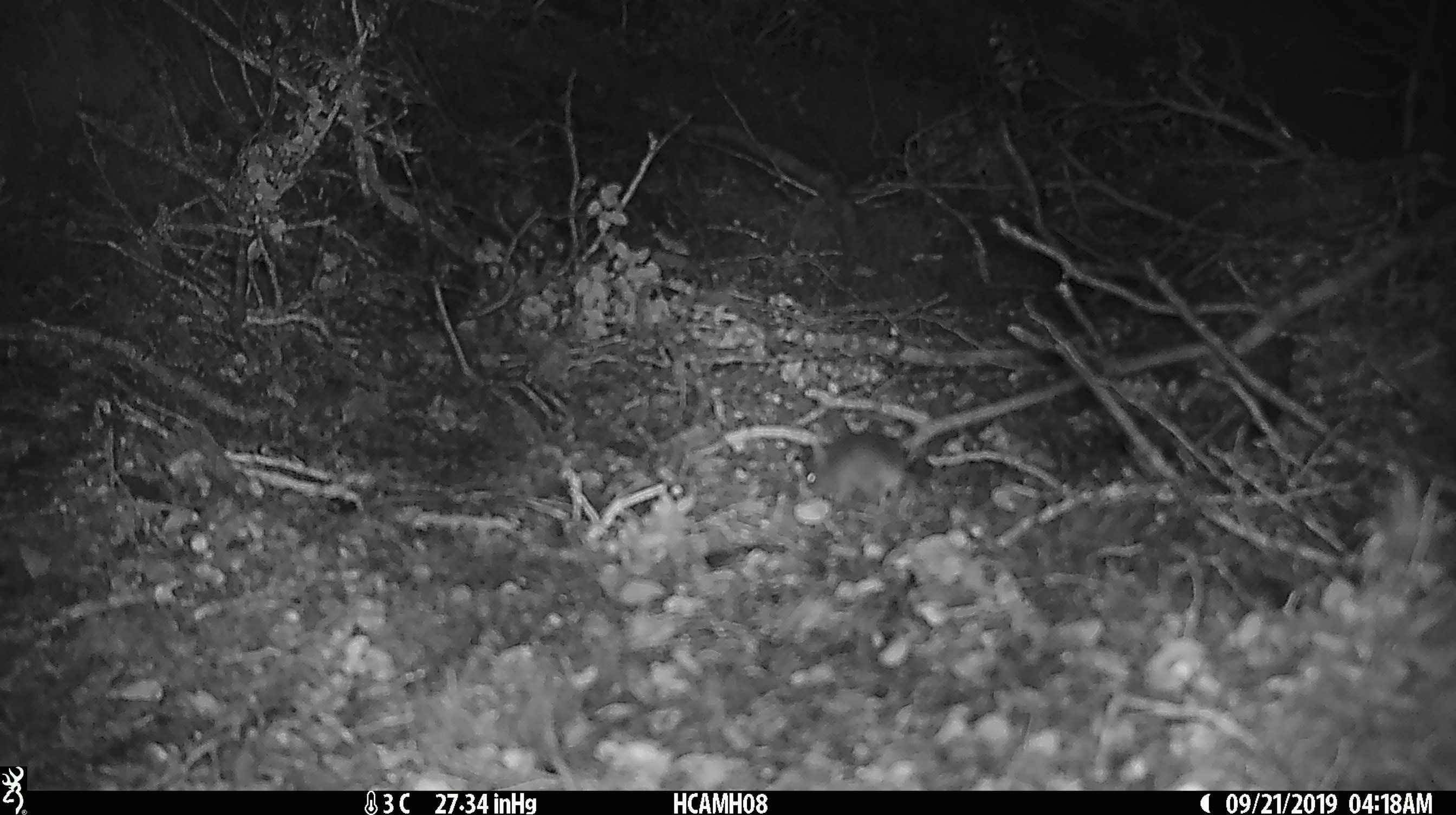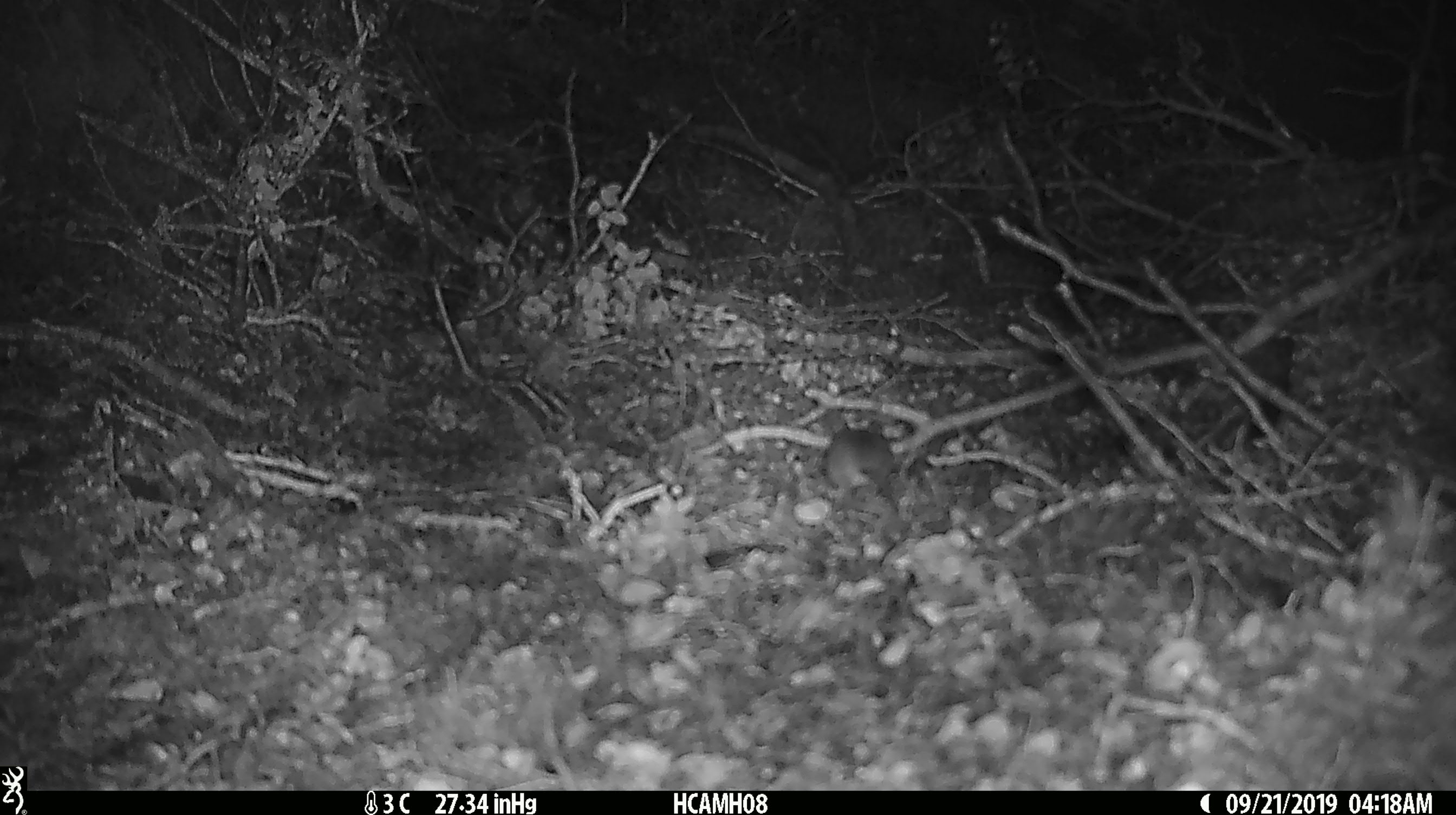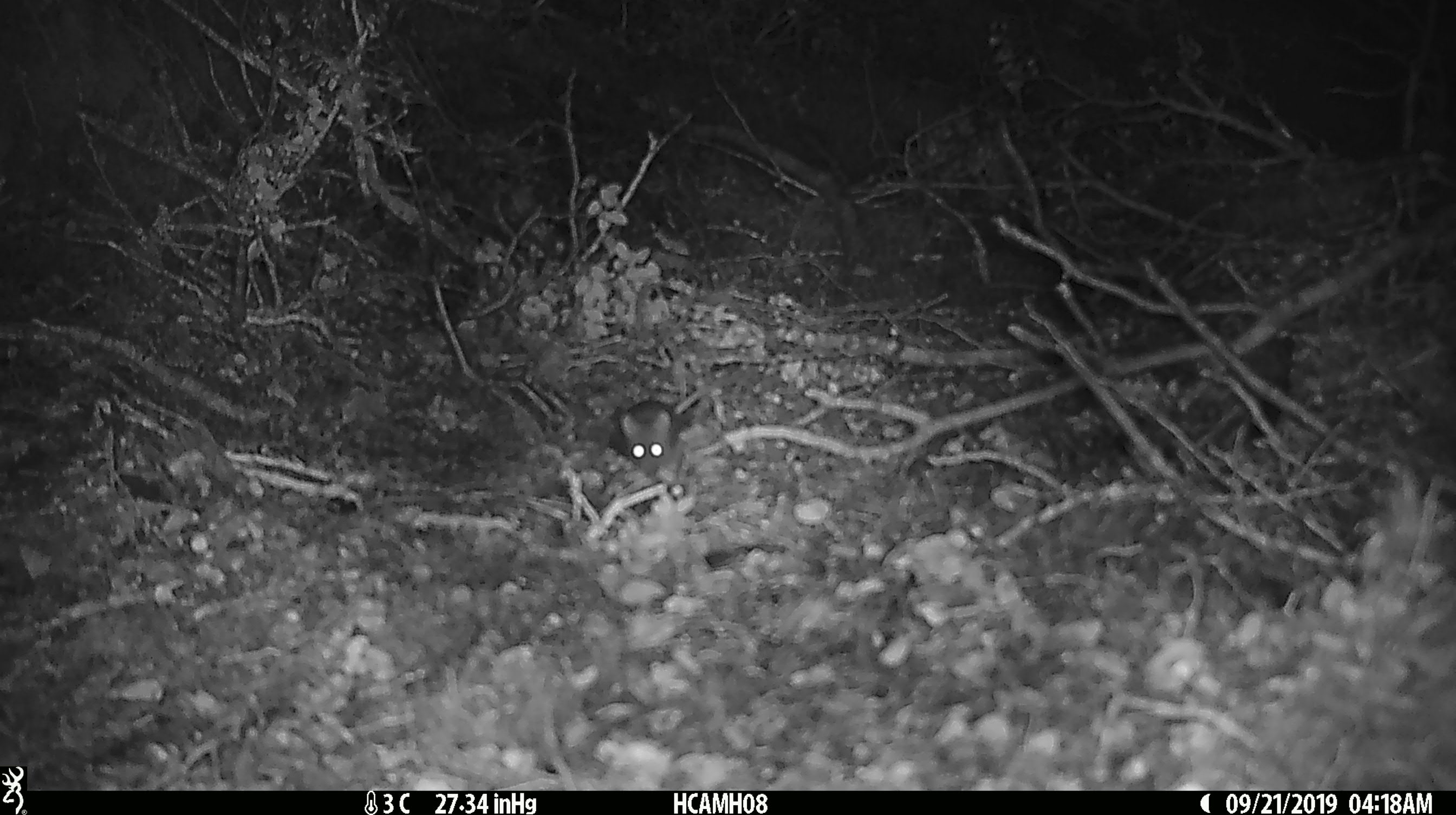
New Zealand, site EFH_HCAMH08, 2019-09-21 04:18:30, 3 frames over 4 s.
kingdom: Animalia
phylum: Chordata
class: Mammalia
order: Rodentia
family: Muridae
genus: Mus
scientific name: Mus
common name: mouse